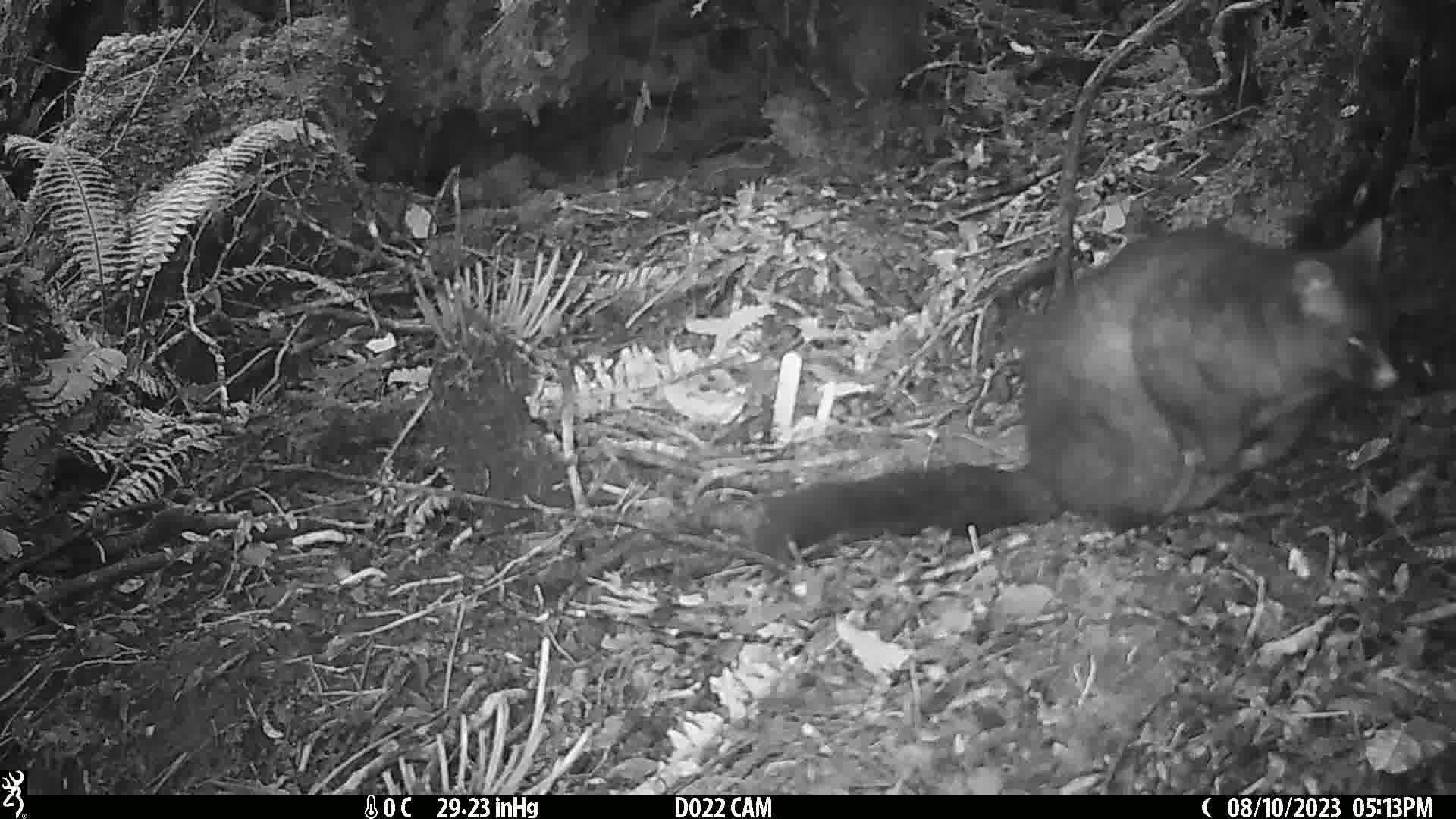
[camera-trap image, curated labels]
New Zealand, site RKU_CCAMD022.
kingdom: Animalia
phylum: Chordata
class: Mammalia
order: Diprotodontia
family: Phalangeridae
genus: Trichosurus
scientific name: Trichosurus vulpecula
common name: common brushtail possum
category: possum